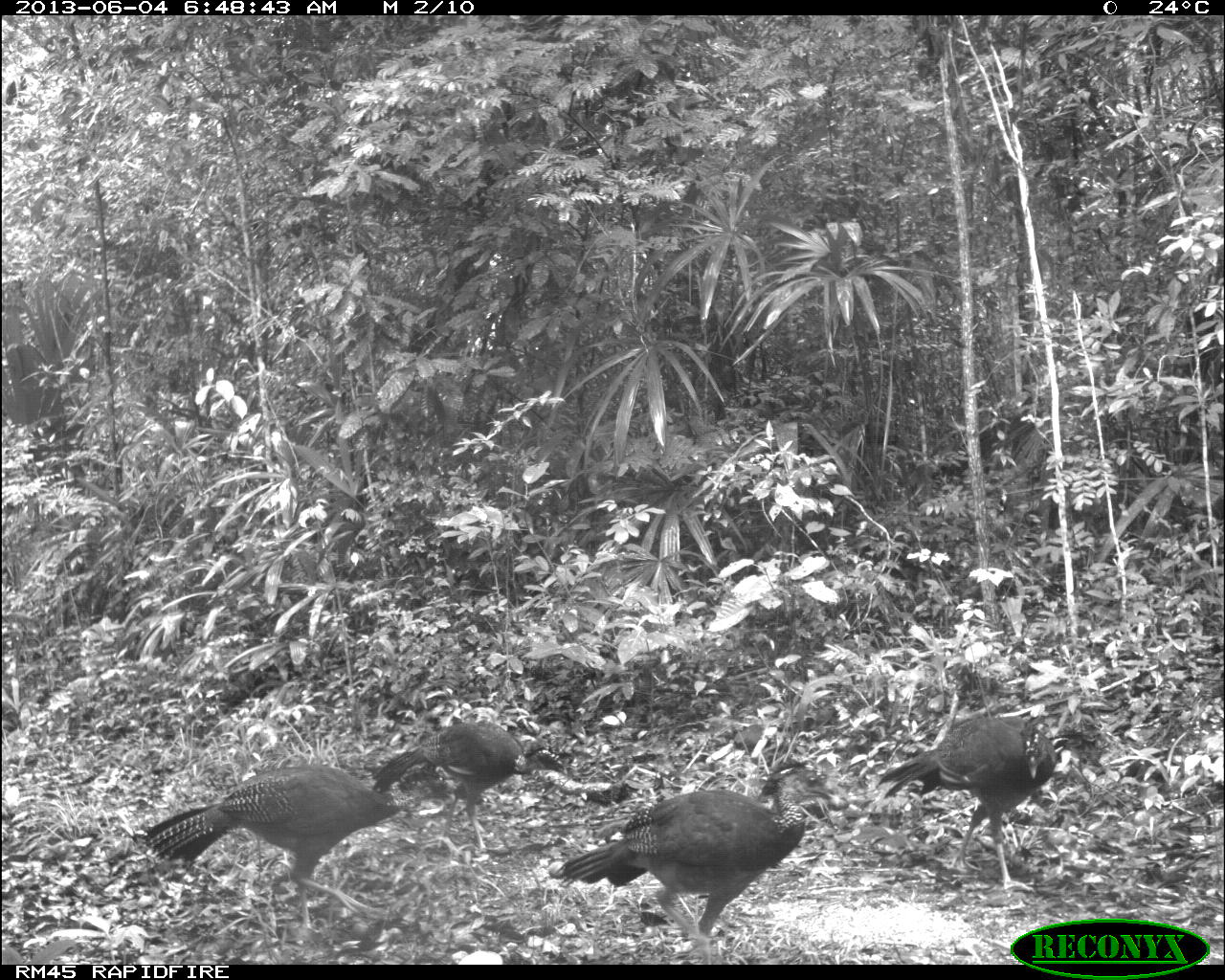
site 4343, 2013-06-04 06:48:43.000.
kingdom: Animalia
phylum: Chordata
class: Aves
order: Galliformes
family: Cracidae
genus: Crax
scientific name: Crax rubra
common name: great curassow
Crax rubra (great curassow), count 4, sex female.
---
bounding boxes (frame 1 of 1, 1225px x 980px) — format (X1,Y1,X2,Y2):
crax rubra: (147,767,411,934); (547,789,805,951); (877,715,1056,896); (372,721,563,860)